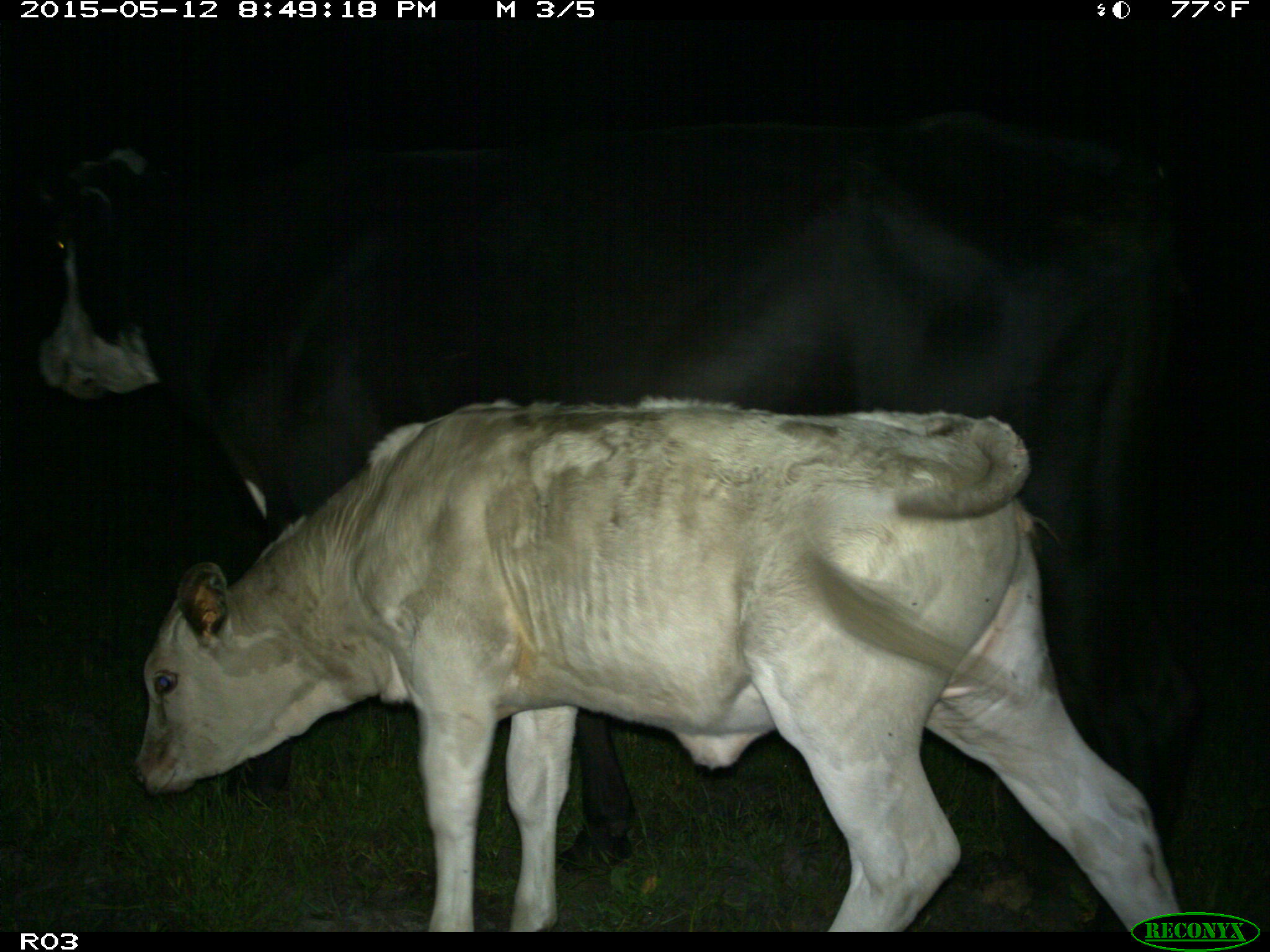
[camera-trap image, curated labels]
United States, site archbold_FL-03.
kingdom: Animalia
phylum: Chordata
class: Mammalia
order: Artiodactyla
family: Bovidae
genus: Bos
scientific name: Bos taurus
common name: domestic cow